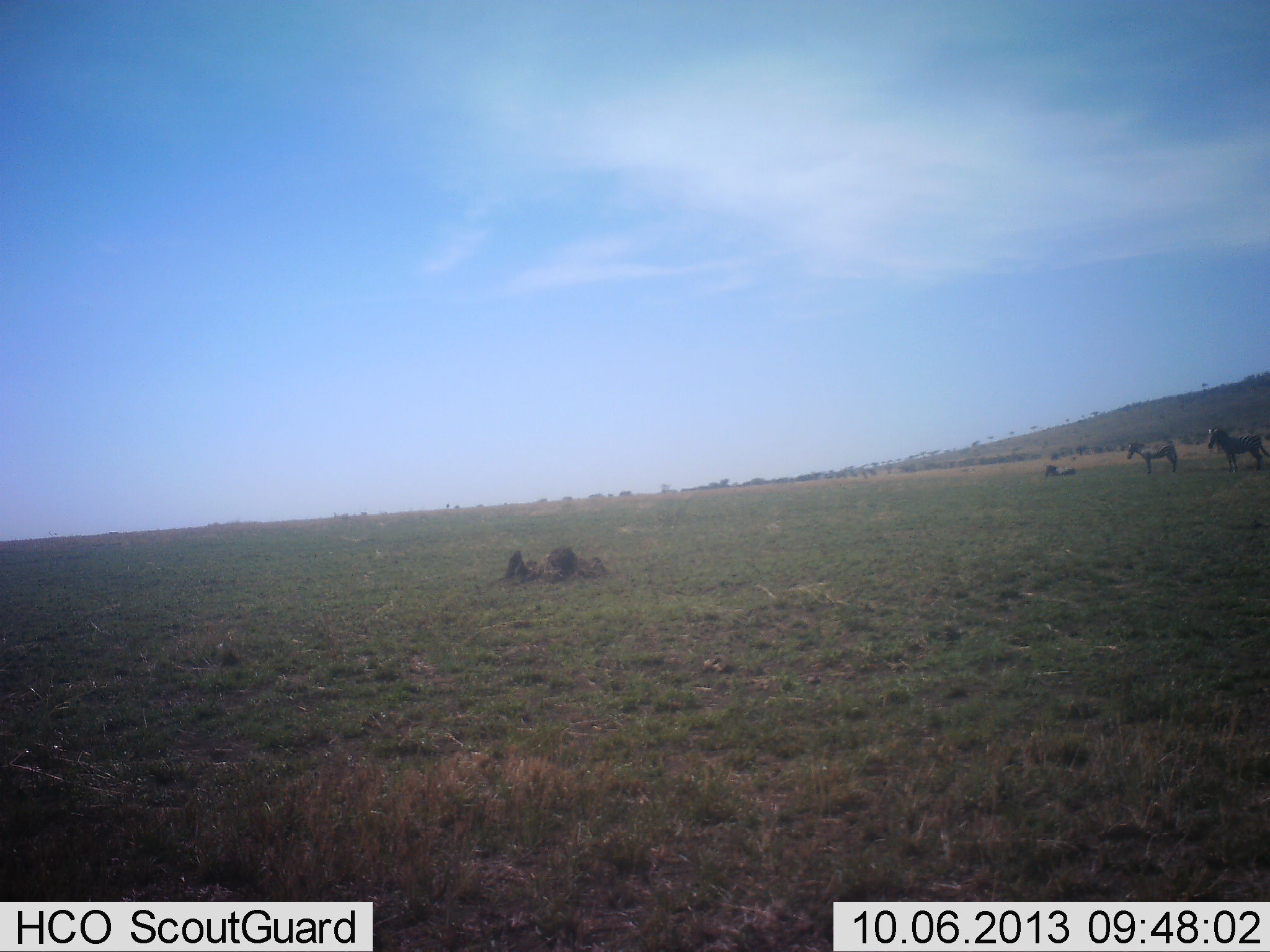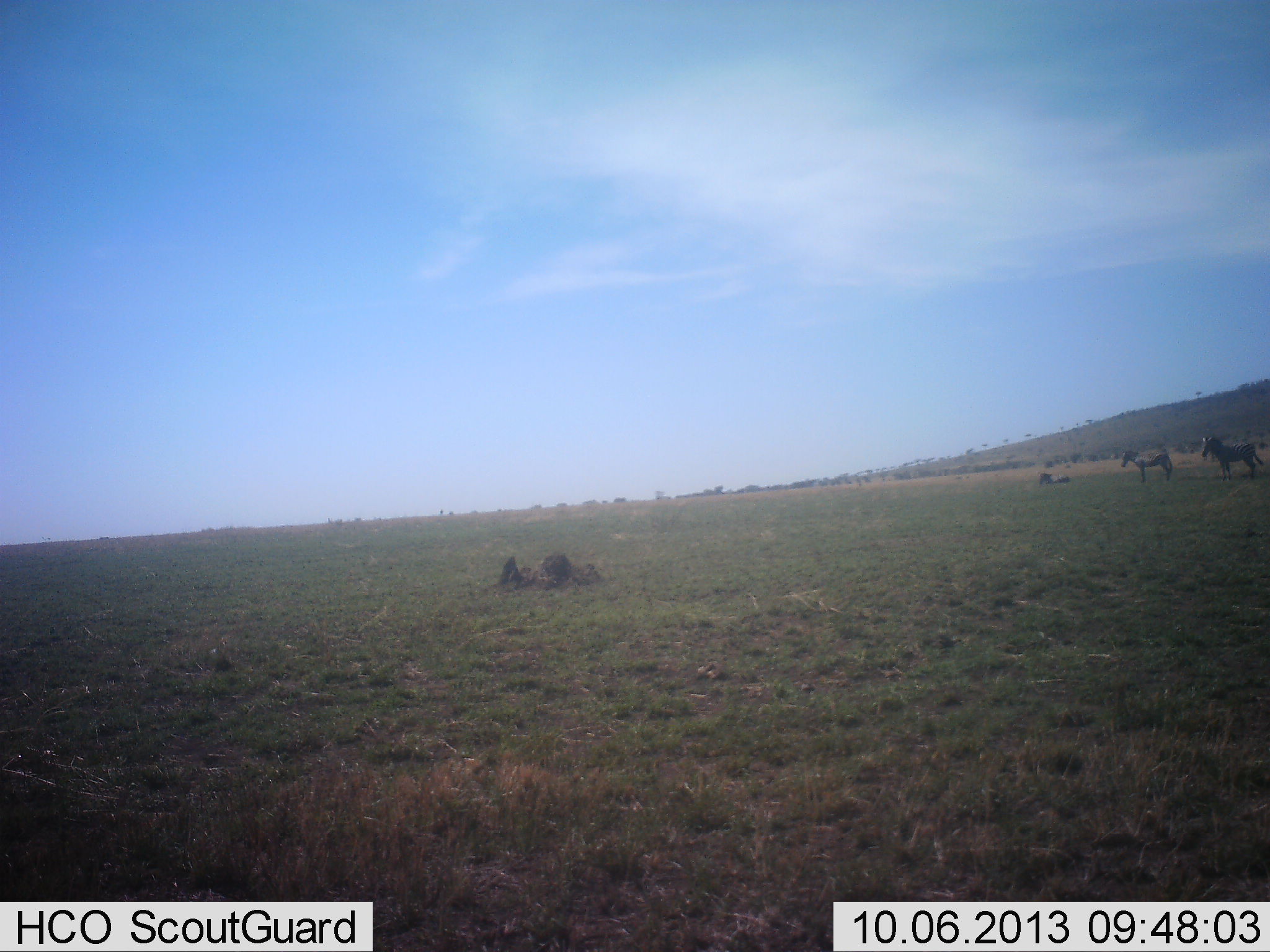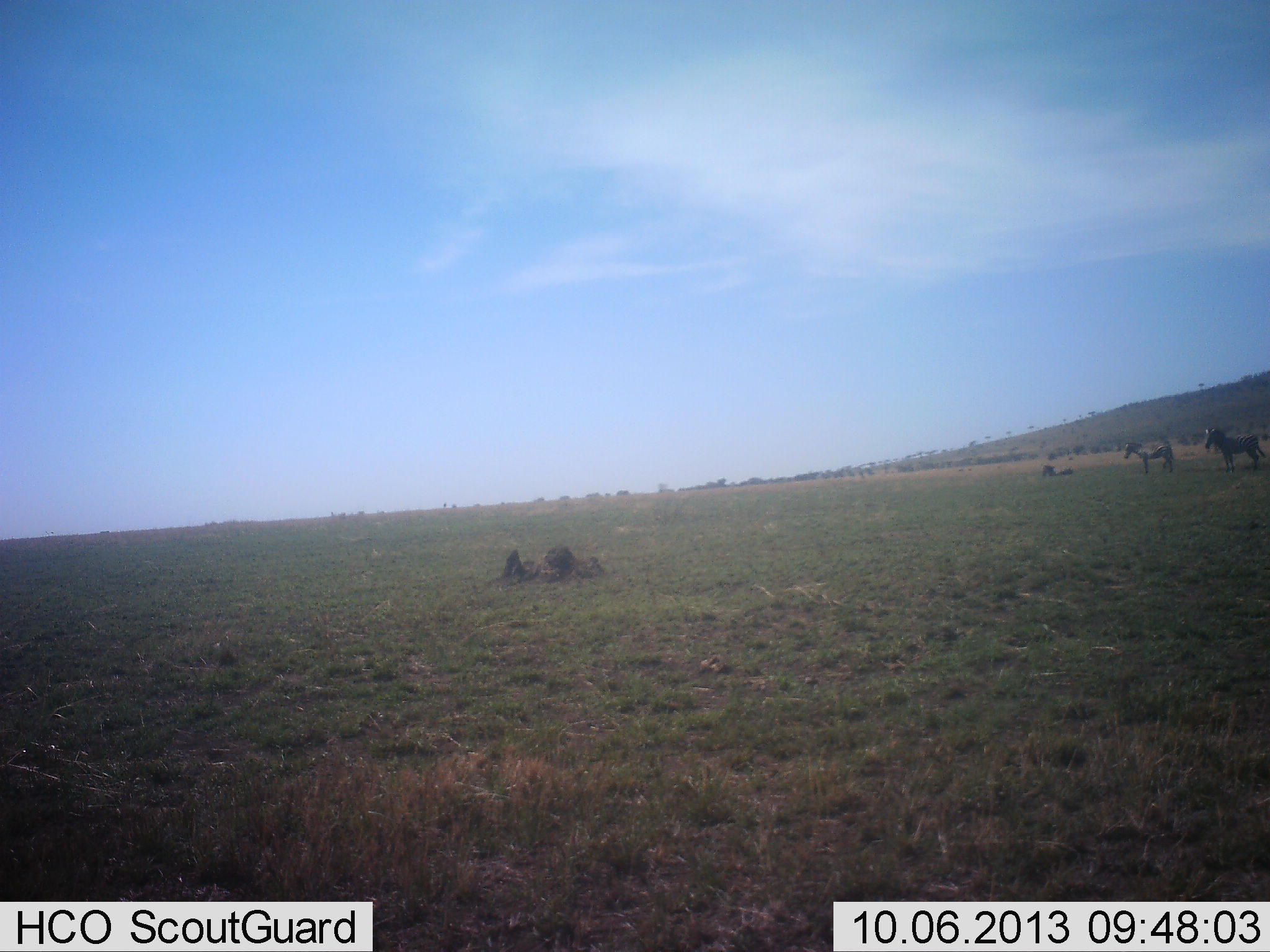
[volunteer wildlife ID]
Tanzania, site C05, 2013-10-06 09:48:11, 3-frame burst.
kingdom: Animalia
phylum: Chordata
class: Mammalia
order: Perissodactyla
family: Equidae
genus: Equus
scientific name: Equus quagga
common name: plains zebra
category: zebra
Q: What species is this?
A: Zebra (plains zebra) (Equus quagga).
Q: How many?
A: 3.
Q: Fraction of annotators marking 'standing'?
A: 84%.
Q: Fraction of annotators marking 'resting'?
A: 42%.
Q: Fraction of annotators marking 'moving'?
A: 11%.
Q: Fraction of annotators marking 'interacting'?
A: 0%.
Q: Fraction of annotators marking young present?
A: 5%.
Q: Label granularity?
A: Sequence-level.